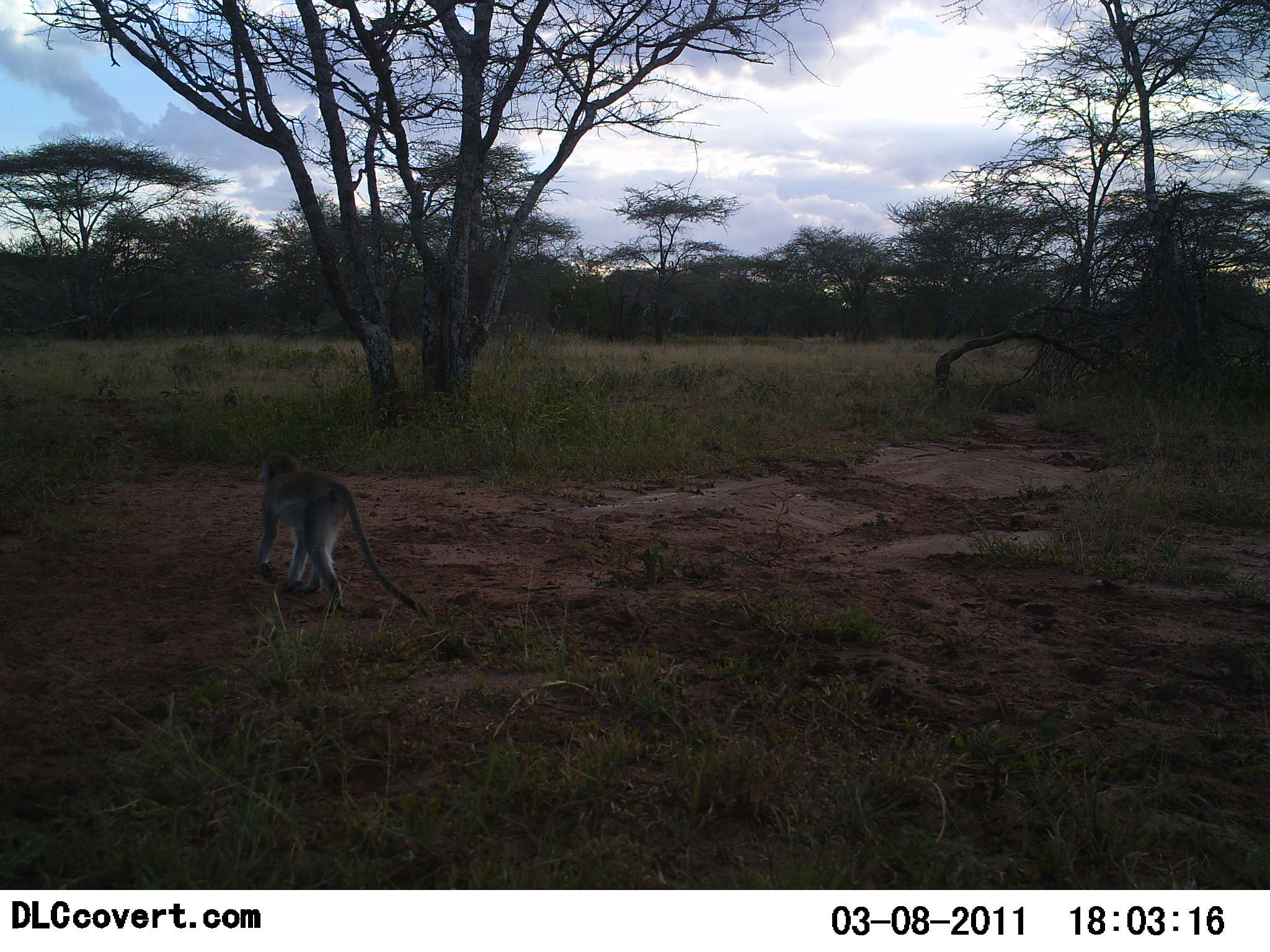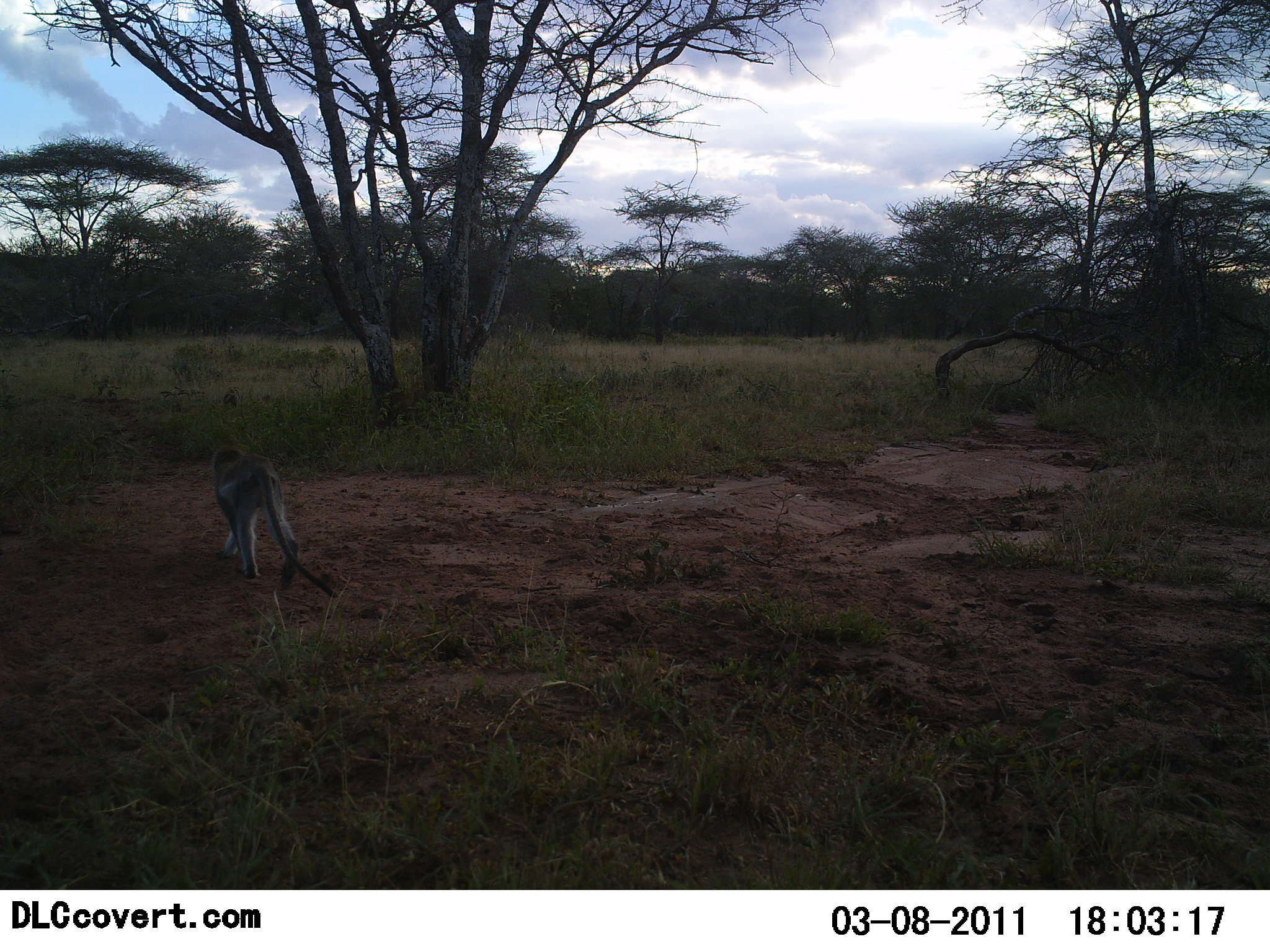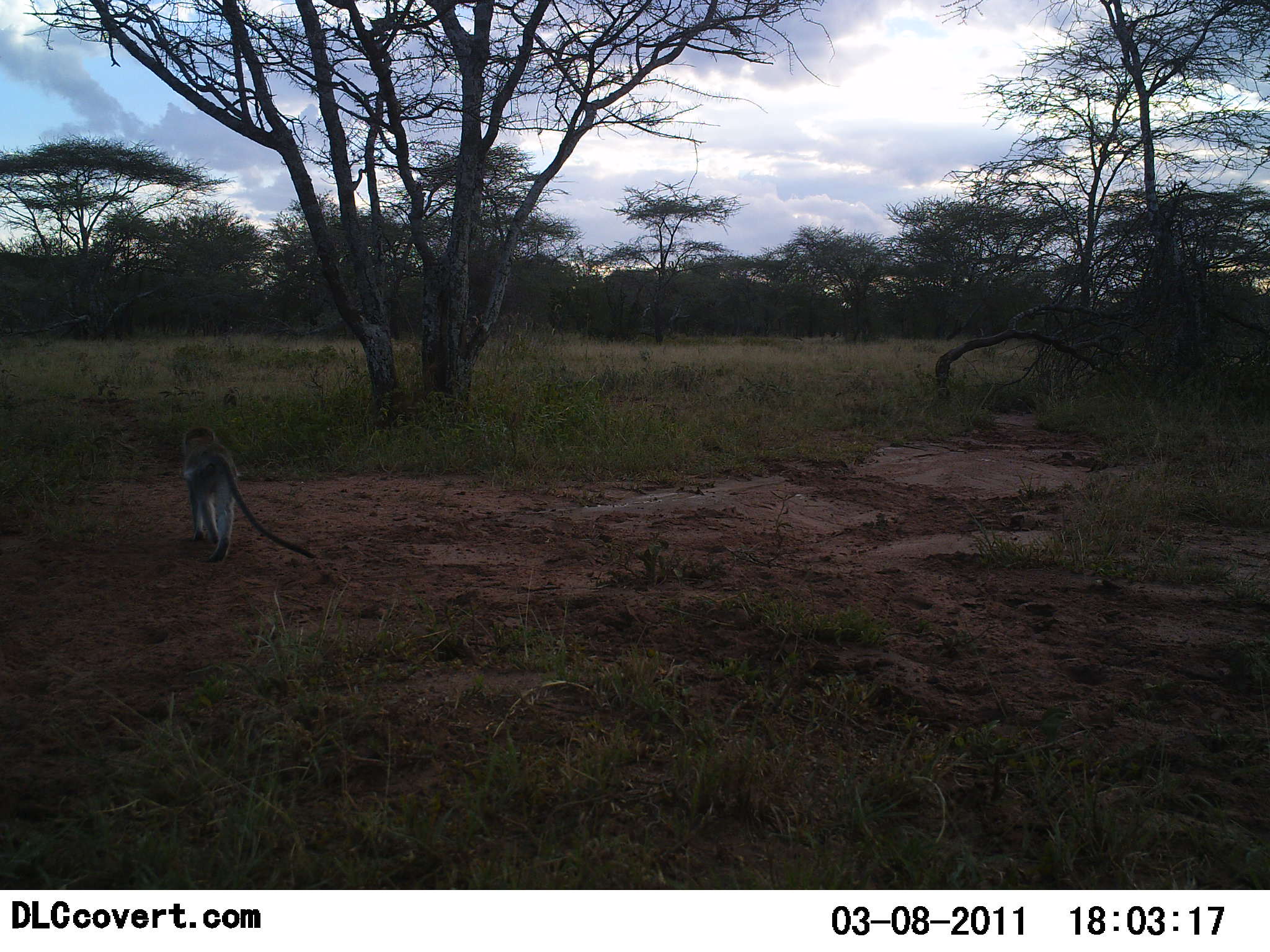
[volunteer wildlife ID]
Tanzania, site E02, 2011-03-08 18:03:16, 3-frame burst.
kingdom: Animalia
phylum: Chordata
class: Mammalia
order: Primates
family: Cercopithecidae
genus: Chlorocebus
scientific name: Chlorocebus pygerythrus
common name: vervet monkey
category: monkeyvervet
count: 1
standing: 0%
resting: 0%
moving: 100%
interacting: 0%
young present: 0%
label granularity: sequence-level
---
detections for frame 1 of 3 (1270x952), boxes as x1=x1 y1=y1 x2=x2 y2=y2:
animal: x1=253 y1=449 x2=428 y2=621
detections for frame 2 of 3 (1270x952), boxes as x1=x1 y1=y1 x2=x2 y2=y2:
animal: x1=211 y1=444 x2=341 y2=599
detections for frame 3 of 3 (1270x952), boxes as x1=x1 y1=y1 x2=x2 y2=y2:
animal: x1=178 y1=425 x2=316 y2=567